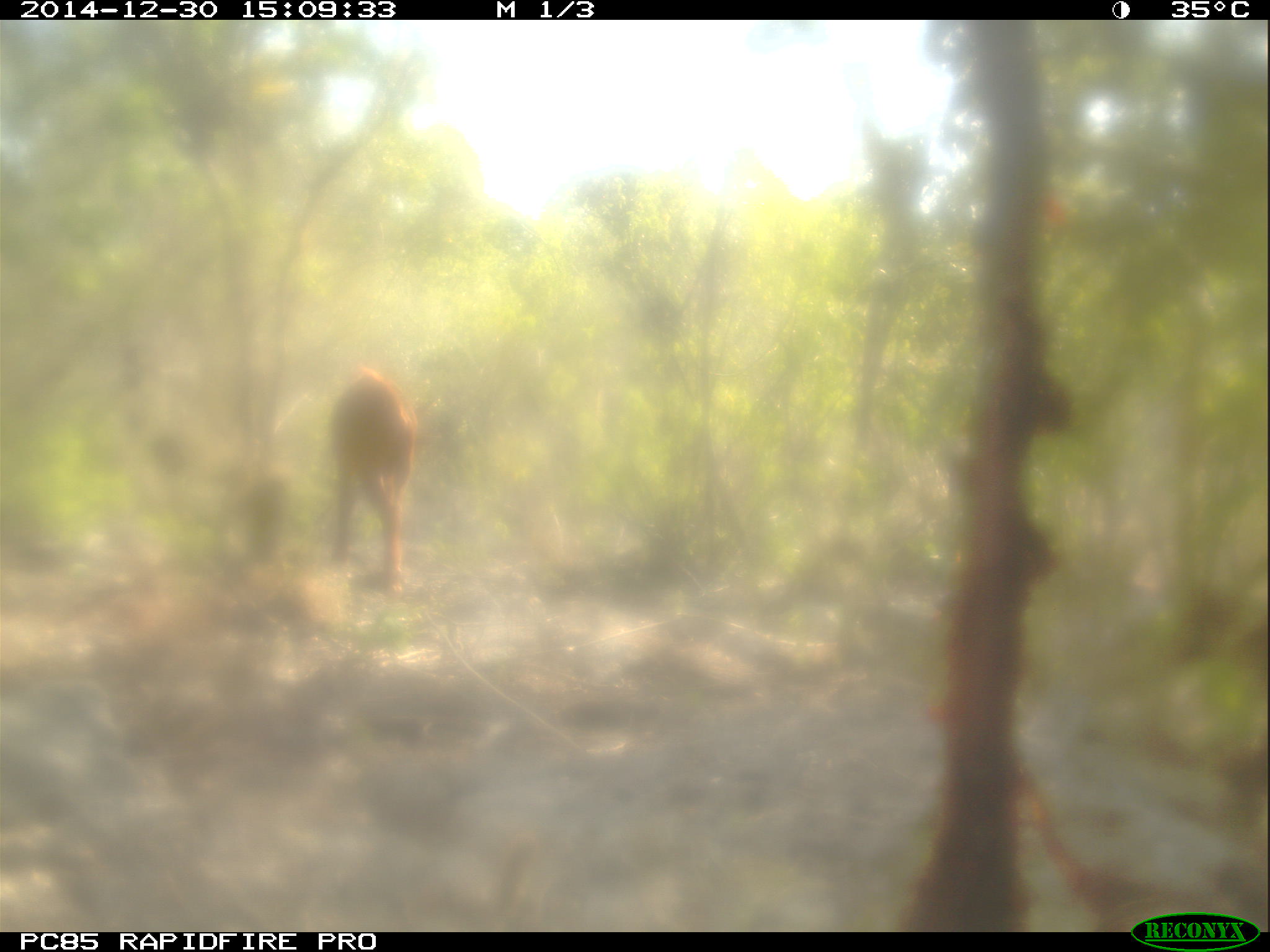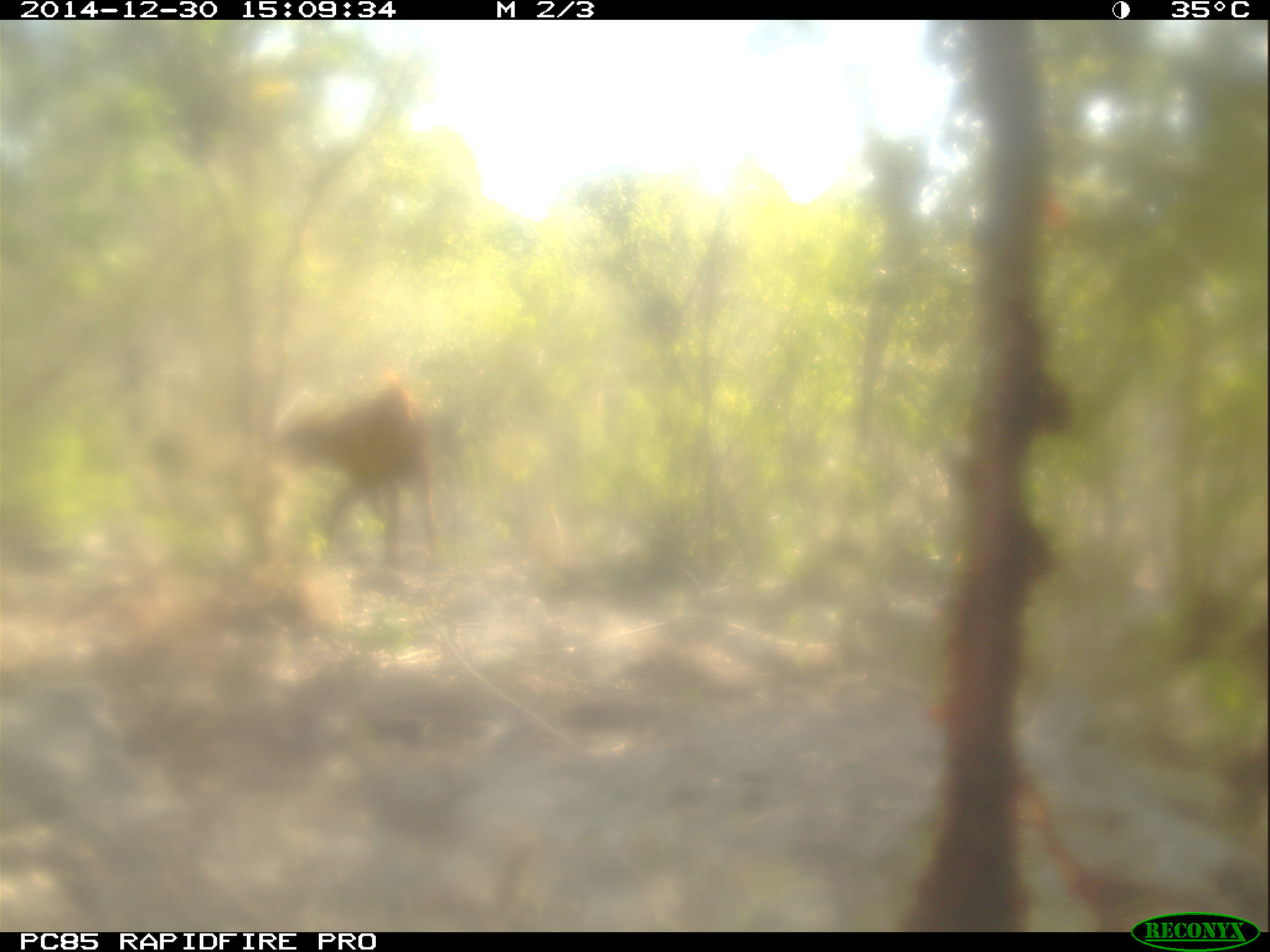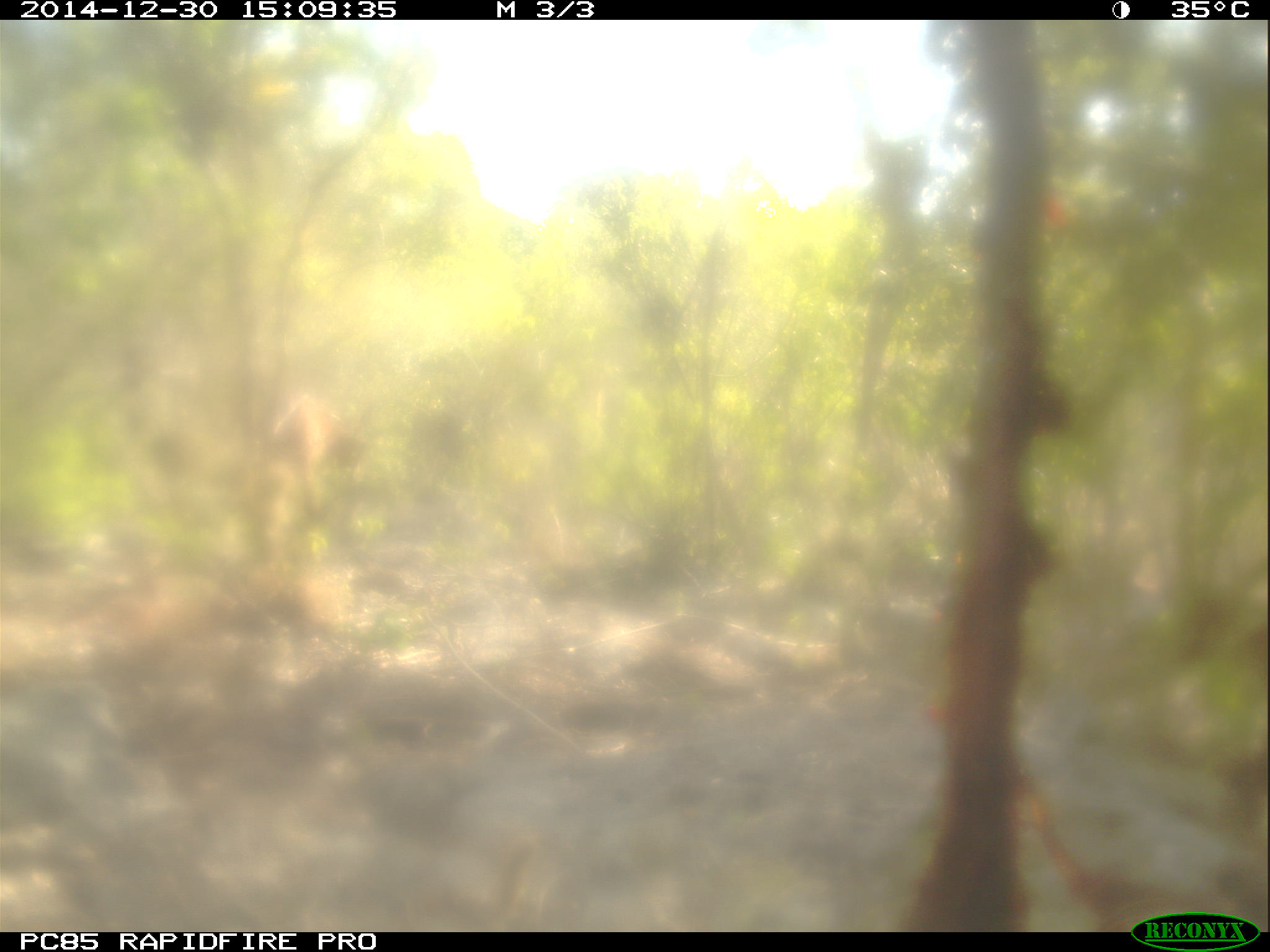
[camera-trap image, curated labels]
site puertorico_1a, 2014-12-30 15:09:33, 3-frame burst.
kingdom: Animalia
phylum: Chordata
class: Mammalia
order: Artiodactyla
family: Bovidae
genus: Capra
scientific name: Capra hircus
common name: goat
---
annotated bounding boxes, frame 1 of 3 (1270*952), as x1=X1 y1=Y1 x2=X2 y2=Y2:
goat: x1=326 y1=364 x2=414 y2=597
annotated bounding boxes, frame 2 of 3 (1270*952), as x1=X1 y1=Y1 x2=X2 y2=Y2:
goat: x1=256 y1=360 x2=451 y2=580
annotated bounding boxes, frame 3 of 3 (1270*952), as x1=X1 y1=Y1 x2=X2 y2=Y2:
goat: x1=256 y1=391 x2=392 y2=510